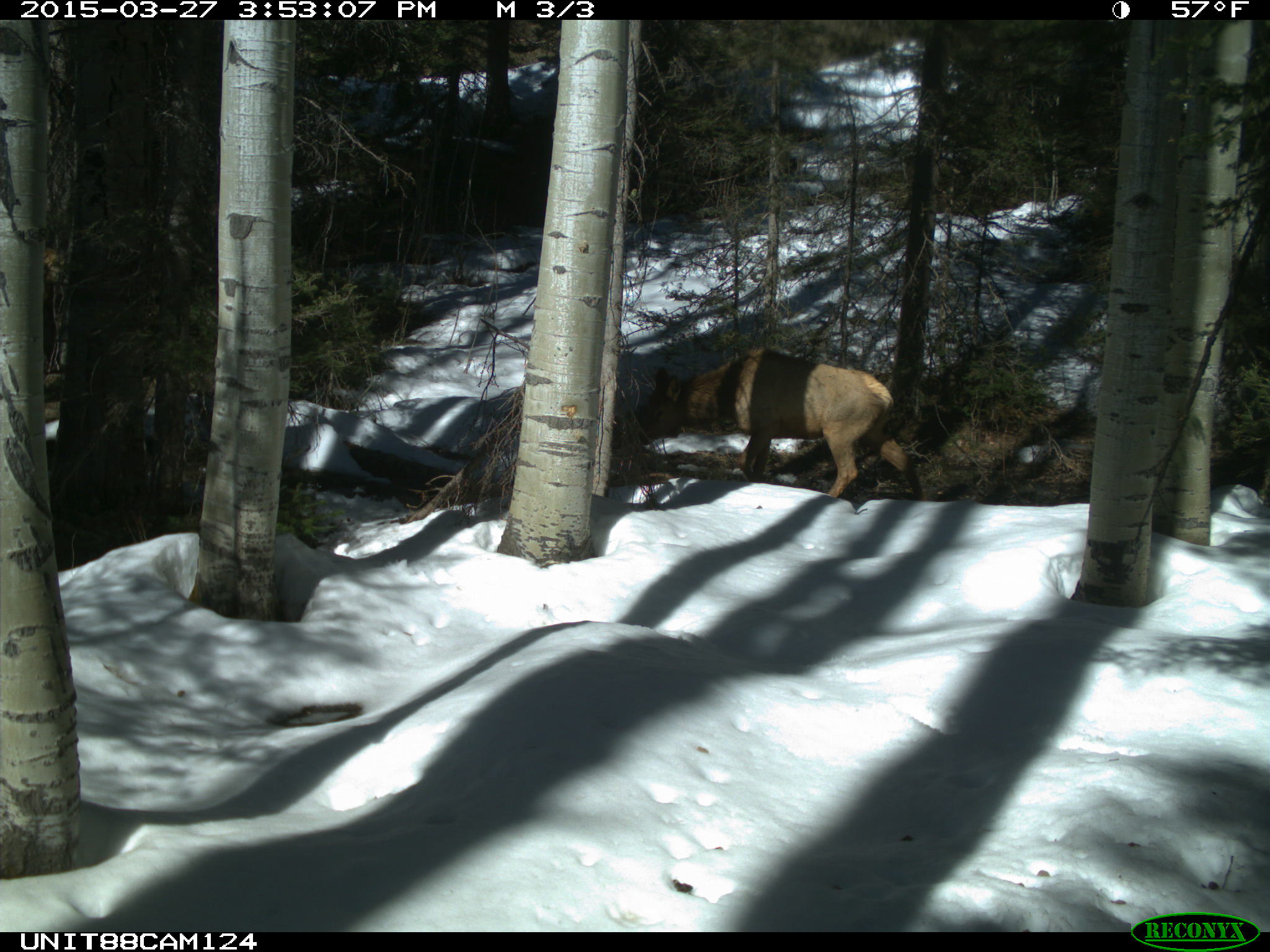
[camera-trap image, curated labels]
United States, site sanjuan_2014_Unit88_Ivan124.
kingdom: Animalia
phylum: Chordata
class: Mammalia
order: Artiodactyla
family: Cervidae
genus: Cervus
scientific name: Cervus elaphus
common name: red deer